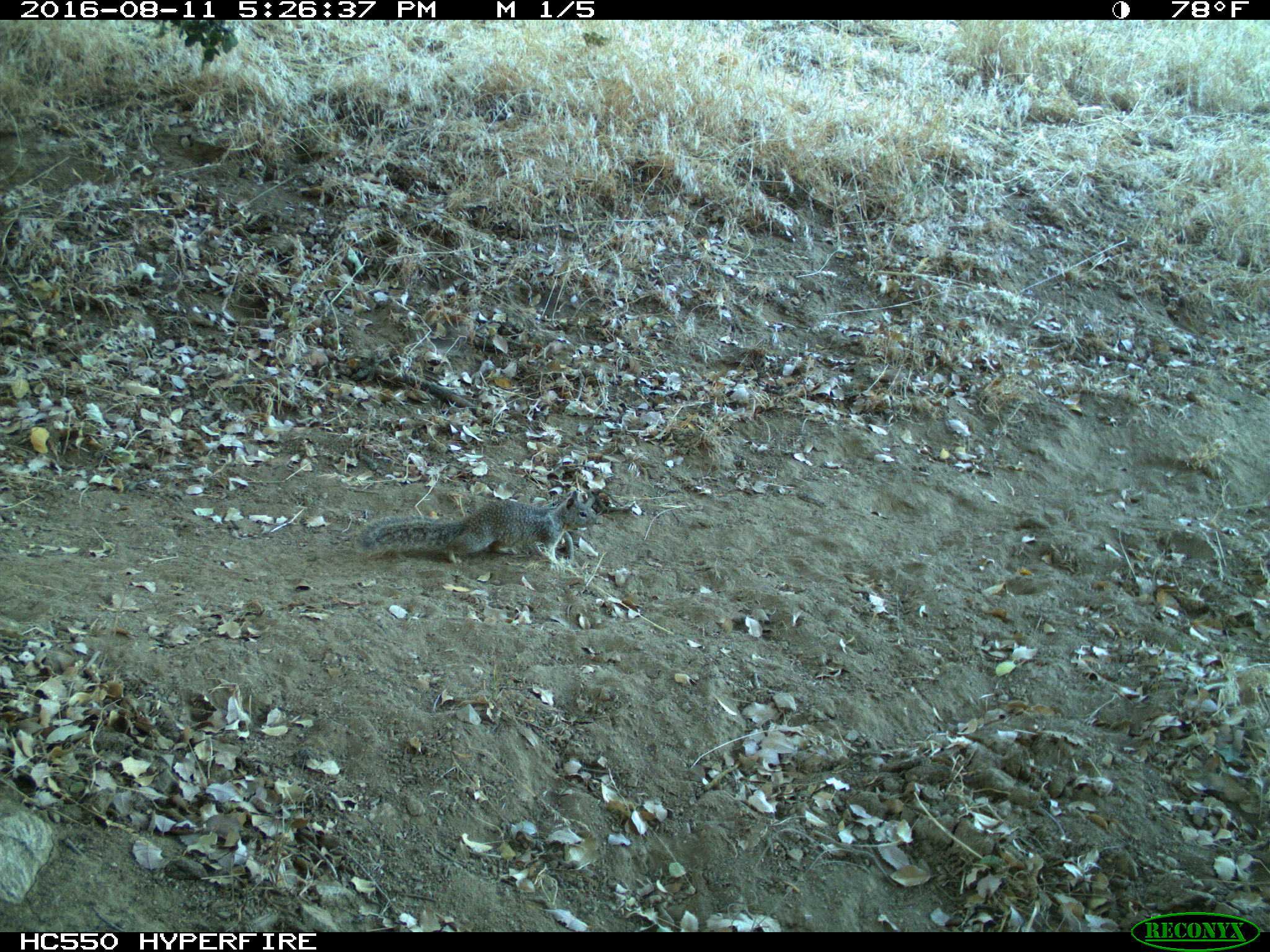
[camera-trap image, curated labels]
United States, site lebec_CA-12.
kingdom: Animalia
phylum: Chordata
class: Mammalia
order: Rodentia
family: Sciuridae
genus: Otospermophilus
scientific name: Otospermophilus beecheyi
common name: california ground squirrel